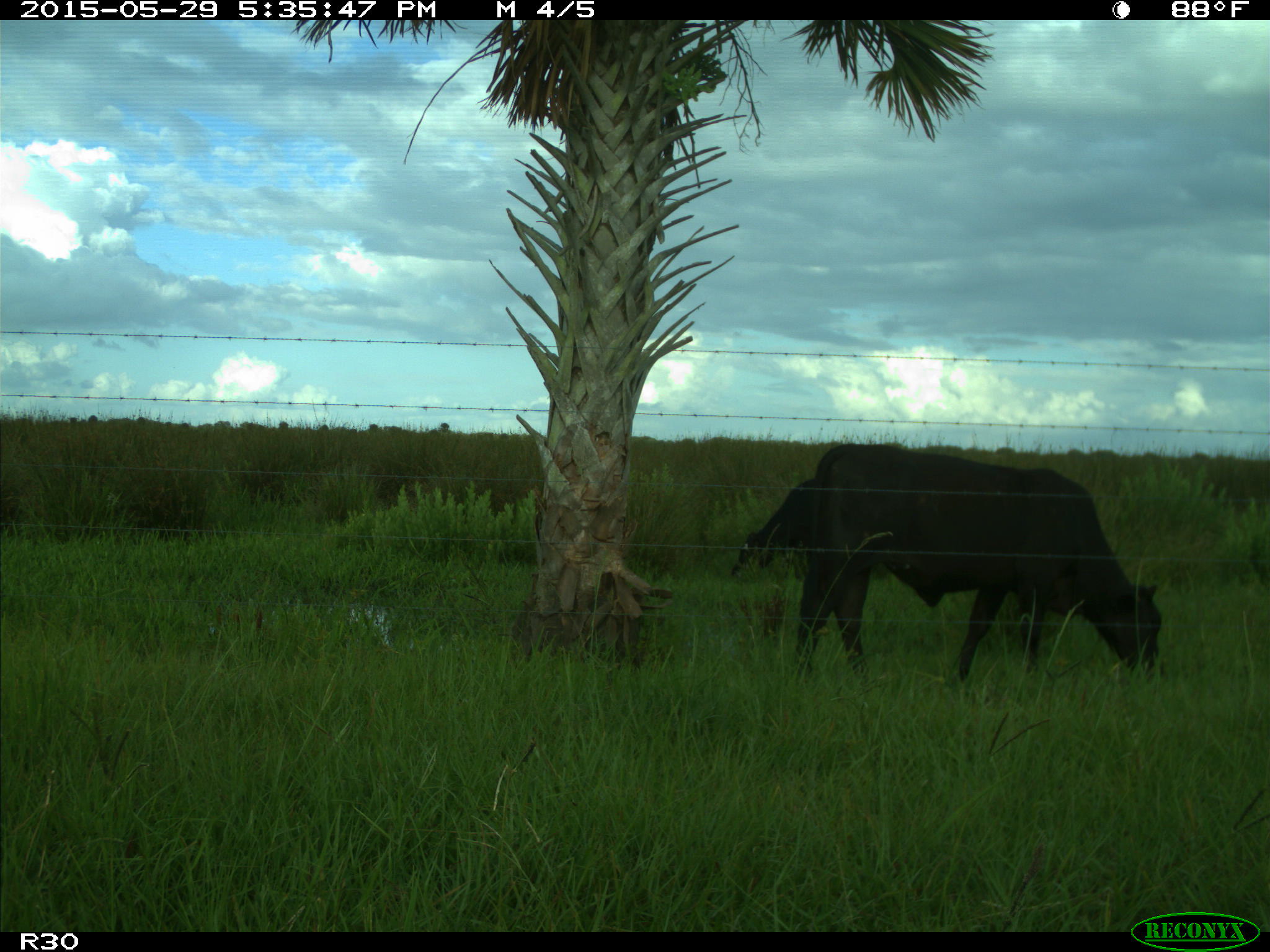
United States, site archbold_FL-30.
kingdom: Animalia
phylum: Chordata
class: Mammalia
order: Artiodactyla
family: Bovidae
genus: Bos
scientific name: Bos taurus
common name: domestic cow